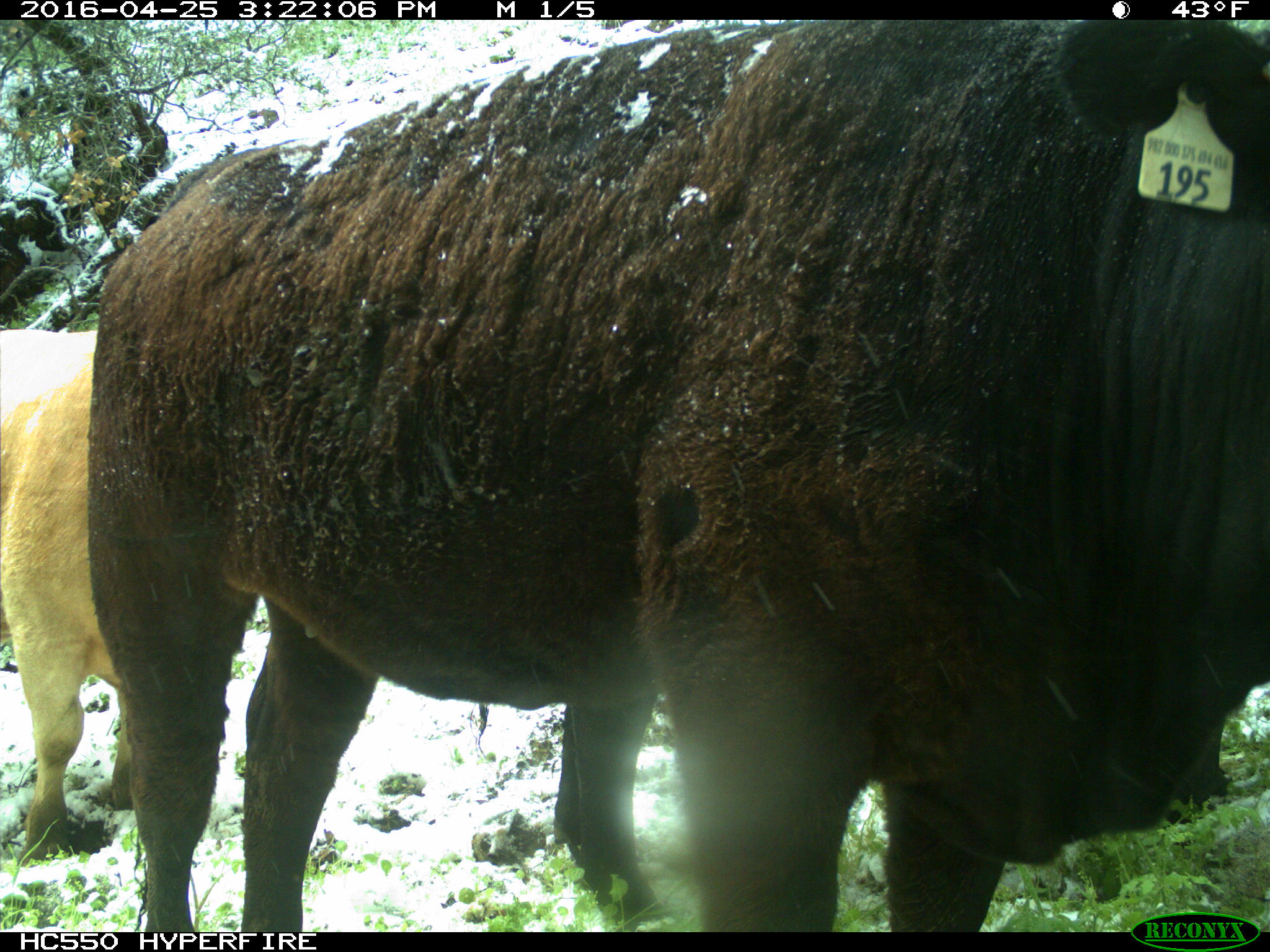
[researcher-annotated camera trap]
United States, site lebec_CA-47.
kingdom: Animalia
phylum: Chordata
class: Mammalia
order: Artiodactyla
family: Bovidae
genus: Bos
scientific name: Bos taurus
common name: domestic cow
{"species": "Bos taurus (domestic cow)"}